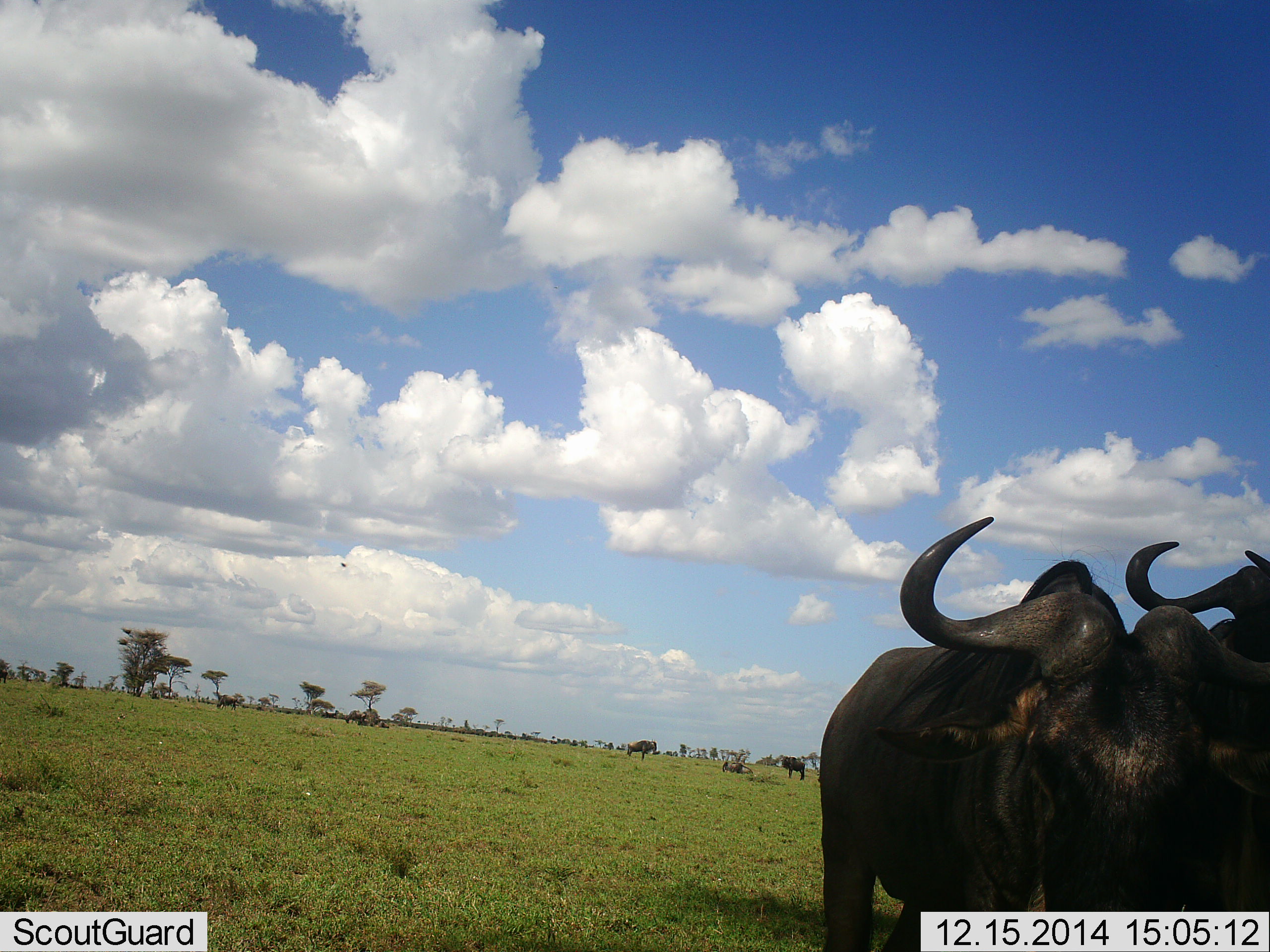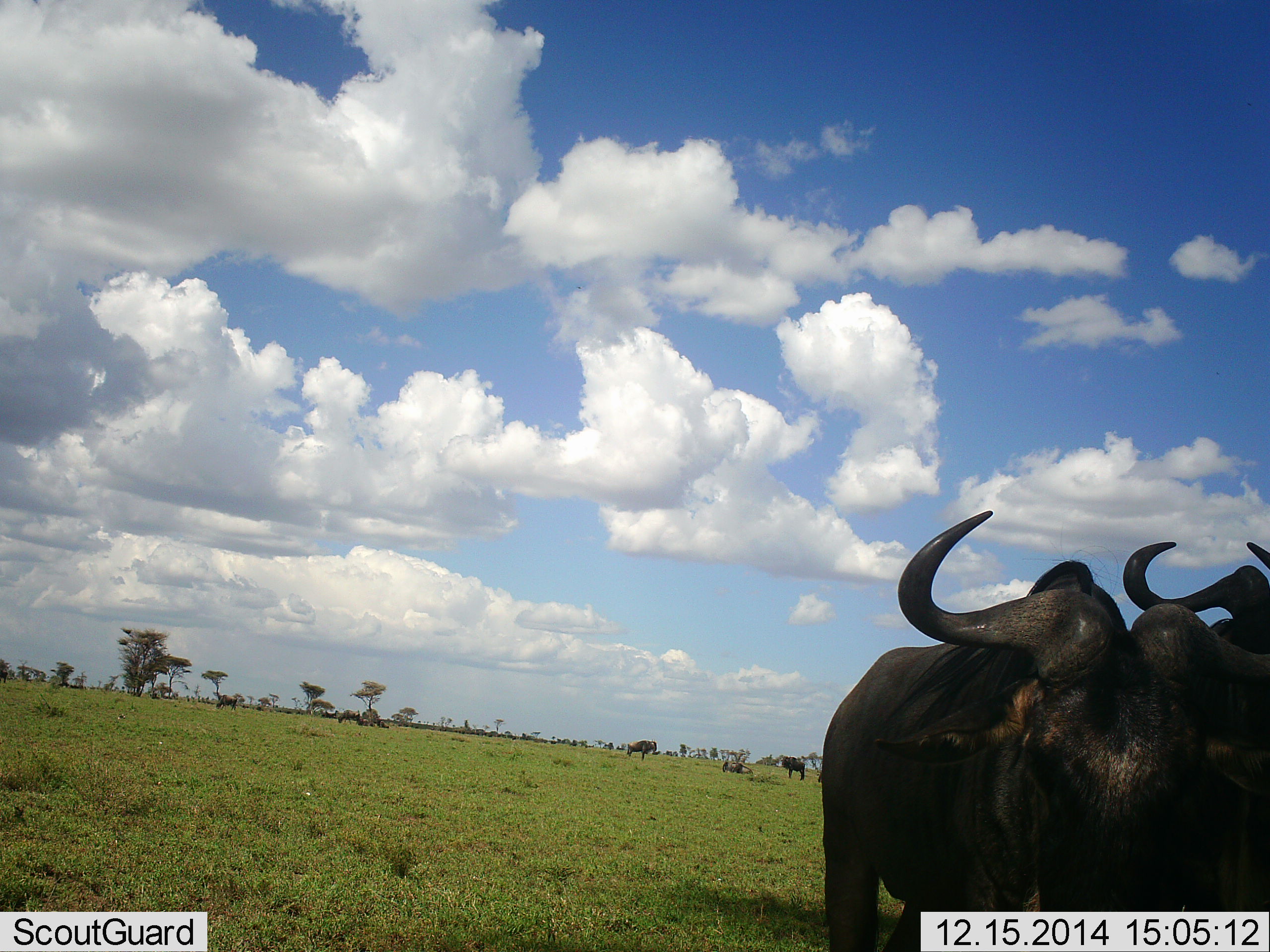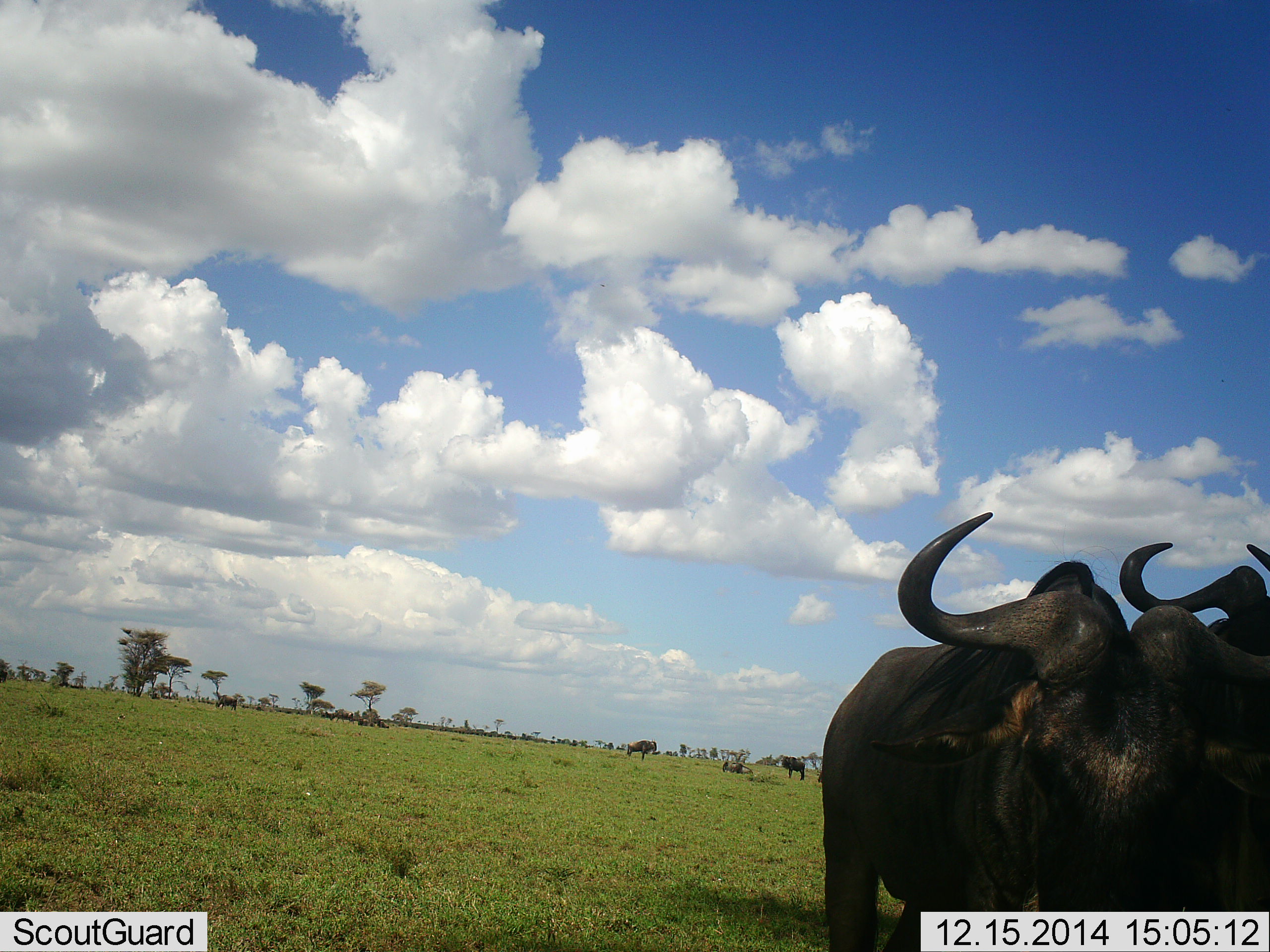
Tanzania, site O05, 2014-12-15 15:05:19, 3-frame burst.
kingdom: Animalia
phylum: Chordata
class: Mammalia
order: Artiodactyla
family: Bovidae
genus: Connochaetes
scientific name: Connochaetes taurinus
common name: blue wildebeest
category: wildebeest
Wildebeest (blue wildebeest) (Connochaetes taurinus), count 8. Behavior (volunteer vote fractions): standing 90%, resting 20%, moving 50%, interacting 10%. Young present (vote fraction): 0%. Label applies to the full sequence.